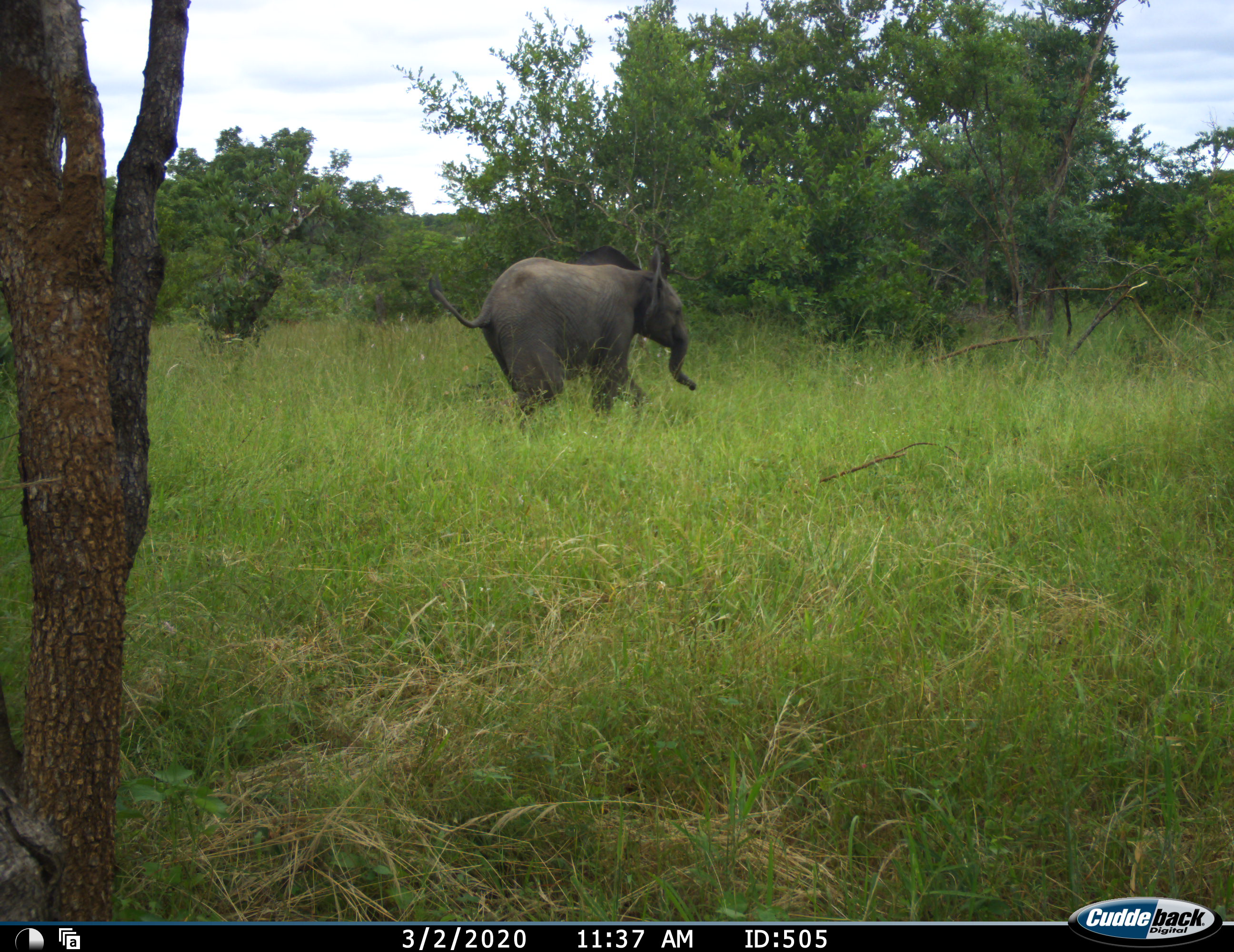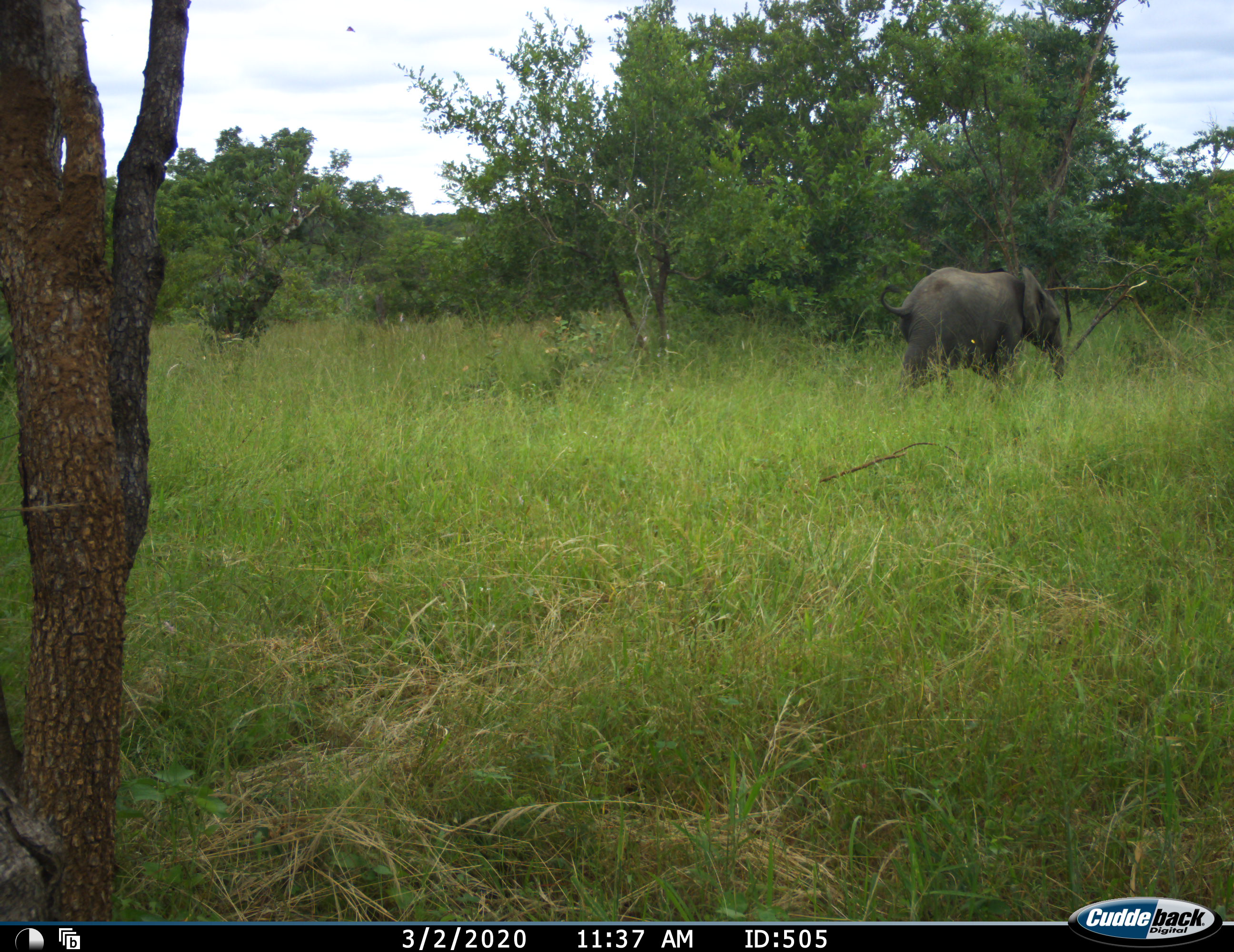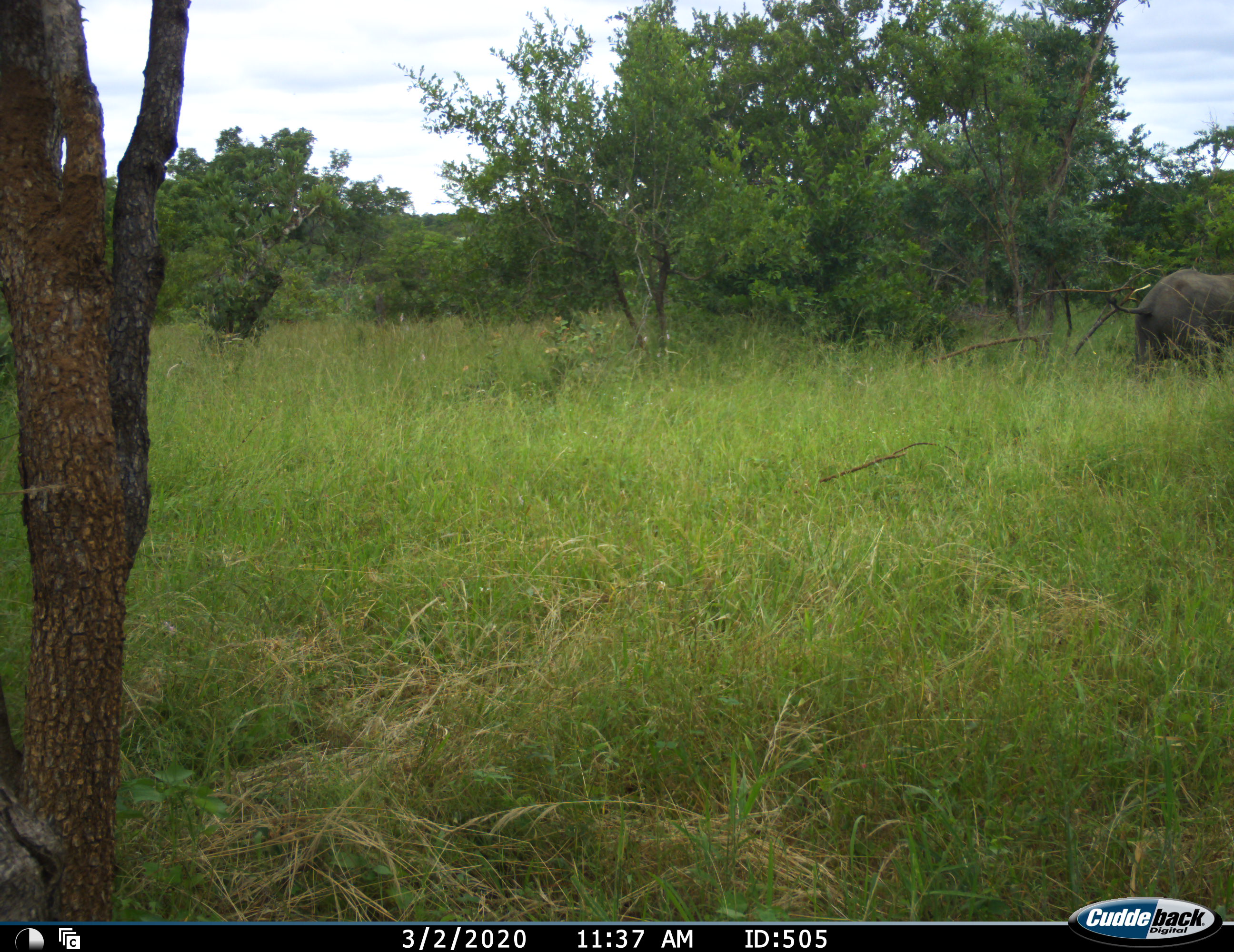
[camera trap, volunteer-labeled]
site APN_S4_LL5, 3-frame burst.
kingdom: Animalia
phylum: Chordata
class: Mammalia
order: Proboscidea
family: Elephantidae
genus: Loxodonta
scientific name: Loxodonta africana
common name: african bush elephant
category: elephant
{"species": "elephant (african bush elephant) (Loxodonta africana)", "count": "1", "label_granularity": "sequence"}